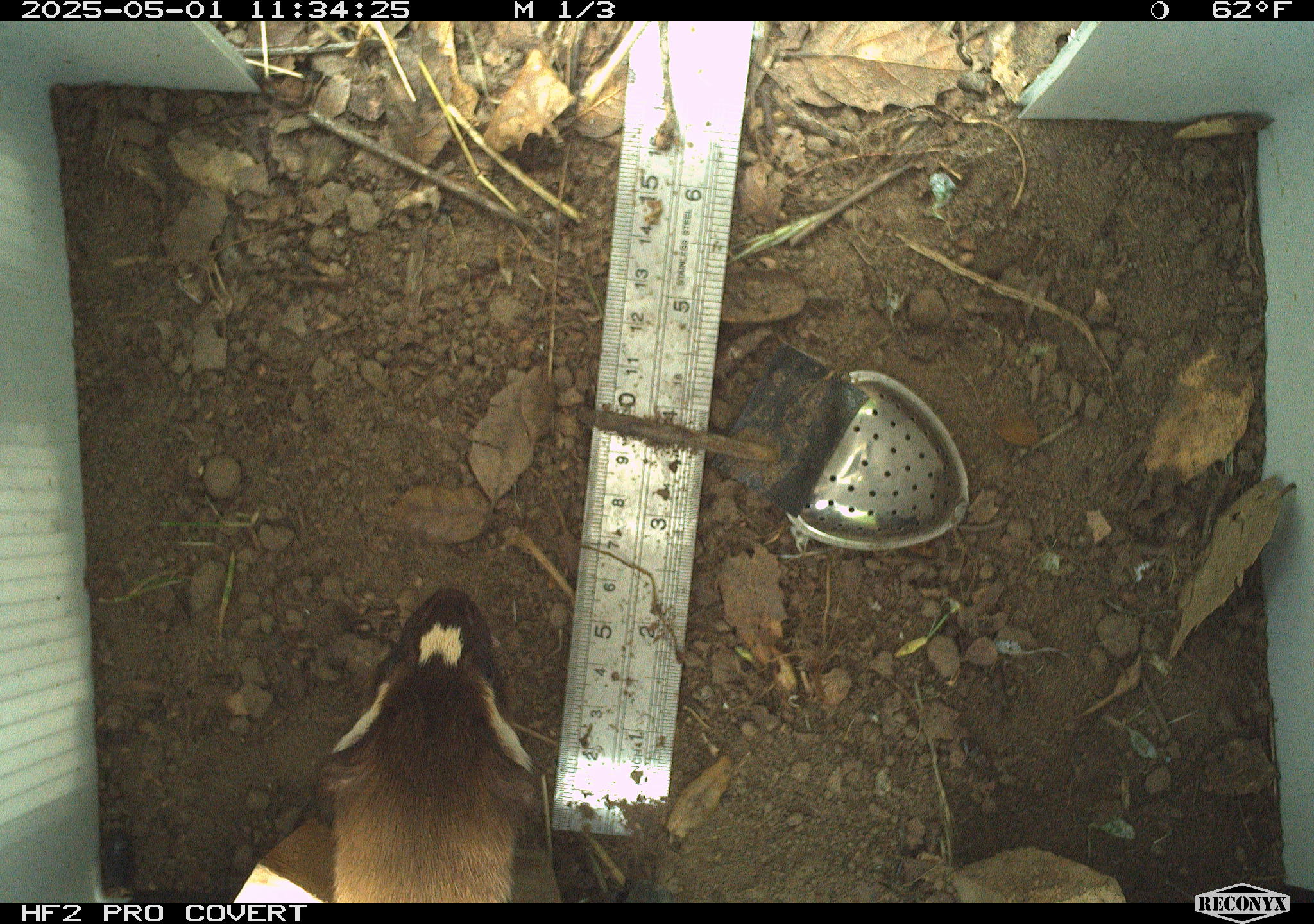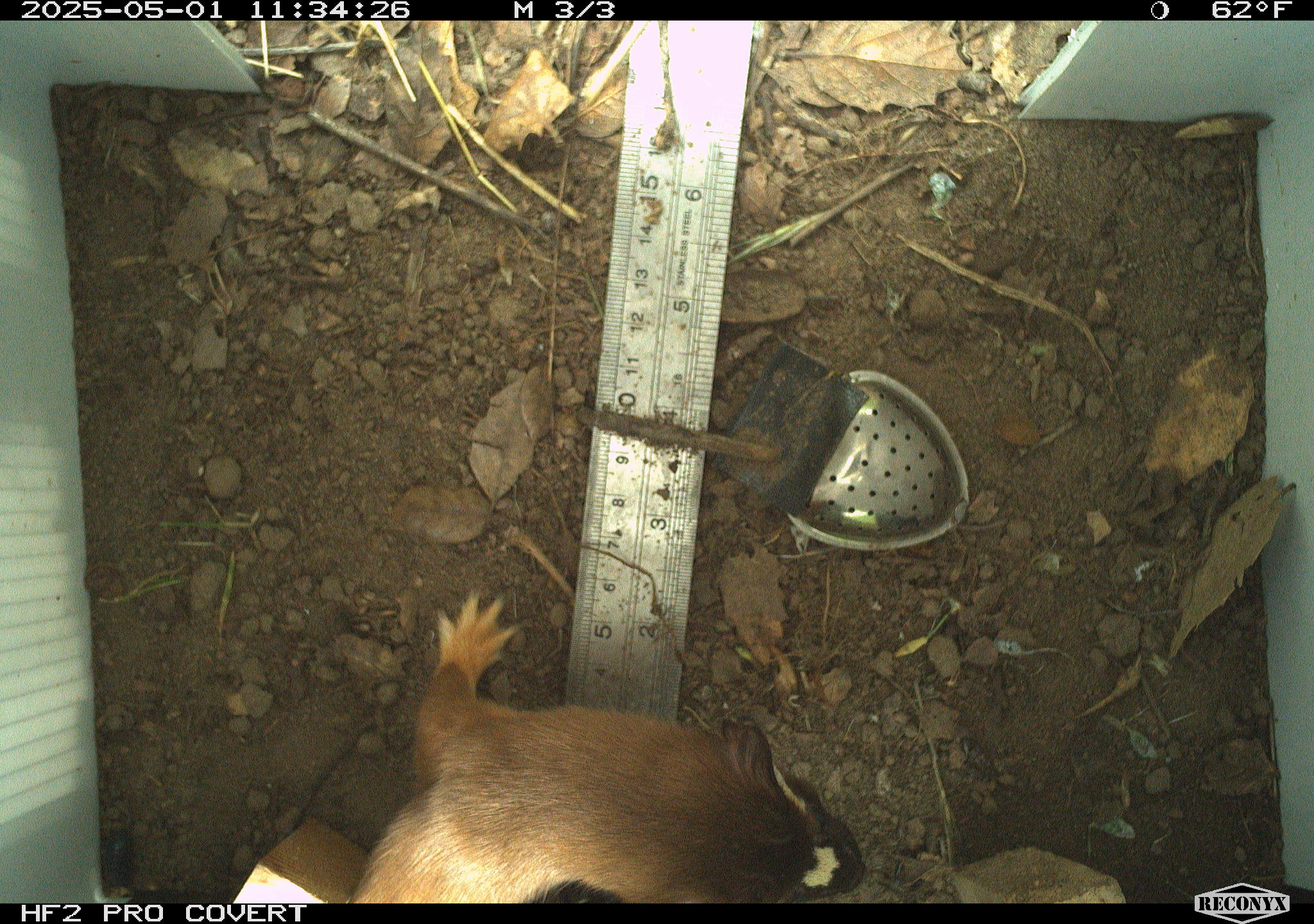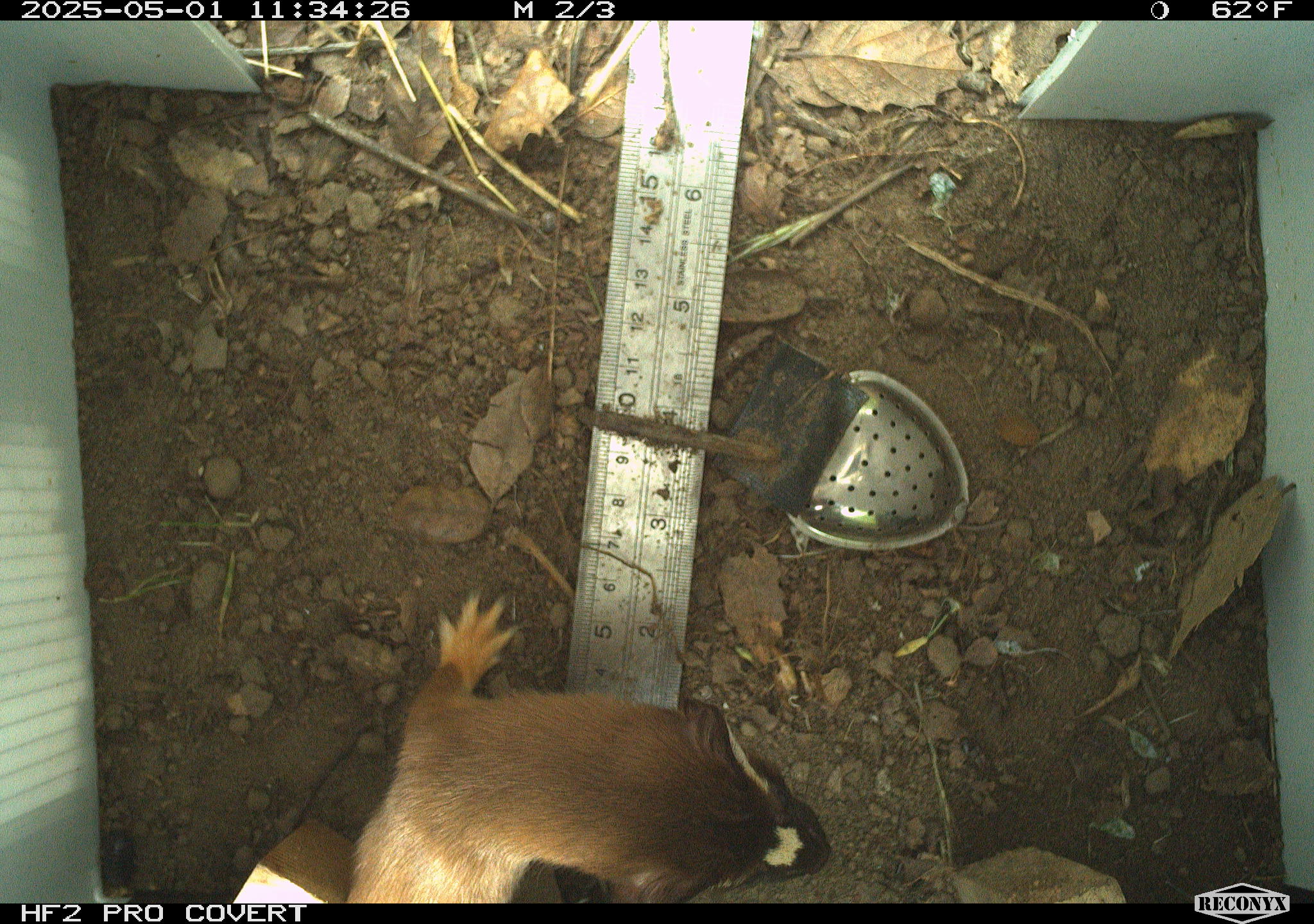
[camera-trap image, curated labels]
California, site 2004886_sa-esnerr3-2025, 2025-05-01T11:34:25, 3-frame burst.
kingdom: Animalia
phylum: Chordata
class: Mammalia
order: Carnivora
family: Mustelidae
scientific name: Mustelinae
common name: true weasels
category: mustelinae subfamily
Mustelinae subfamily (true weasels) (Mustelinae).